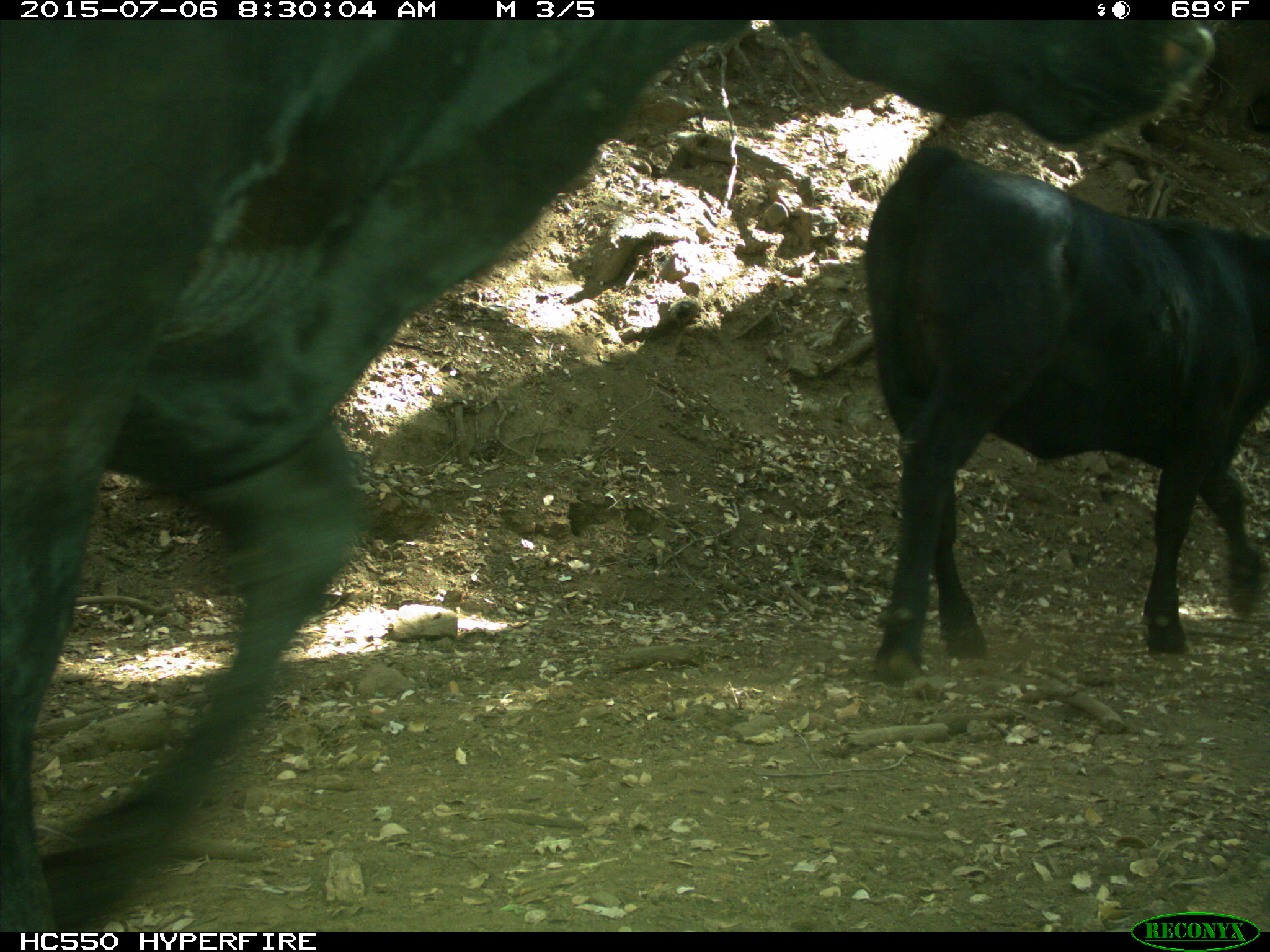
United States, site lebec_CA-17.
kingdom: Animalia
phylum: Chordata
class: Mammalia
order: Artiodactyla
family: Bovidae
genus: Bos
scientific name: Bos taurus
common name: domestic cow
Bos taurus (domestic cow).